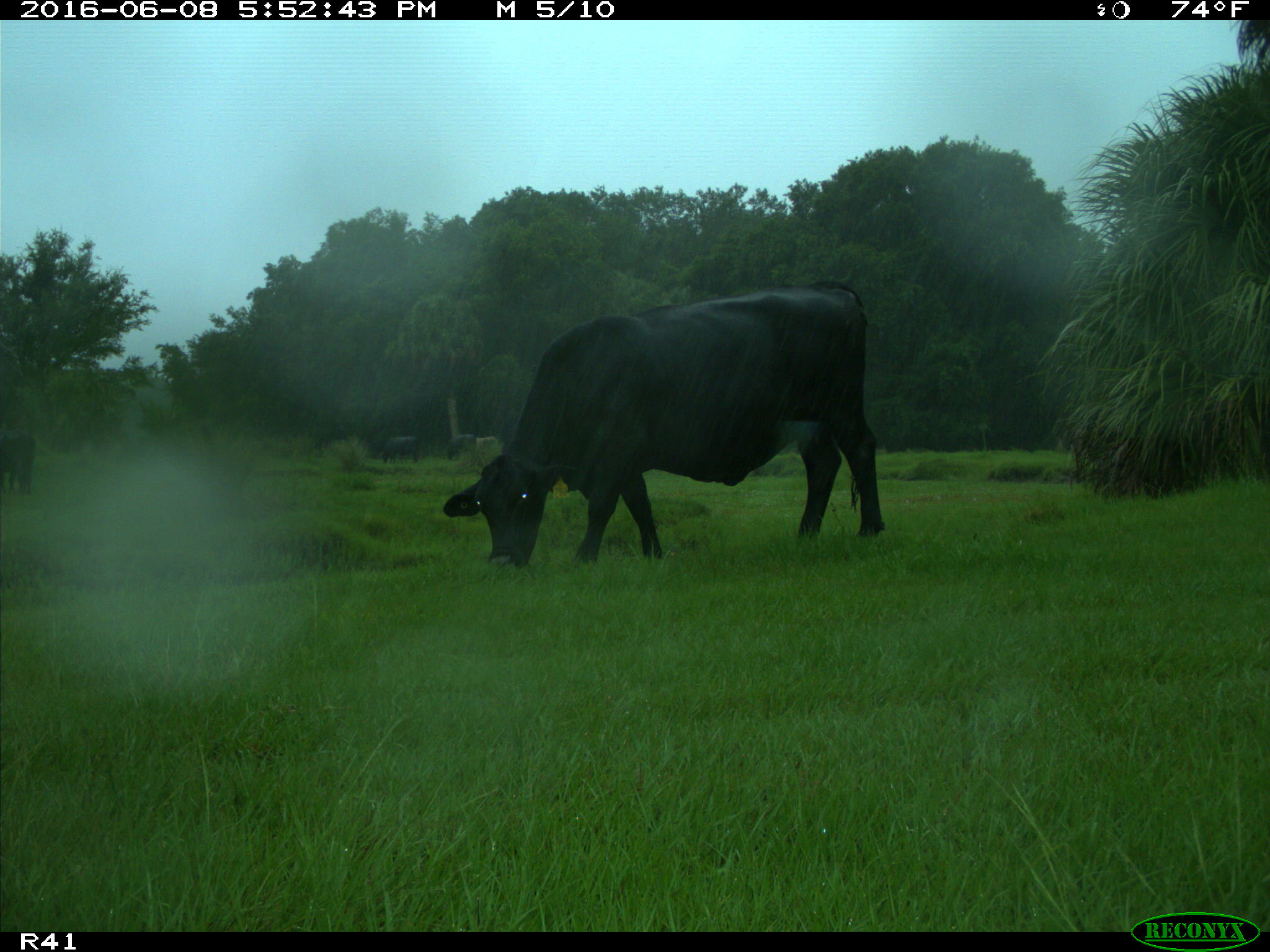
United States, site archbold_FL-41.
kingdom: Animalia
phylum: Chordata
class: Mammalia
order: Artiodactyla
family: Bovidae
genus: Bos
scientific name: Bos taurus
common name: domestic cow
Bos taurus (domestic cow).